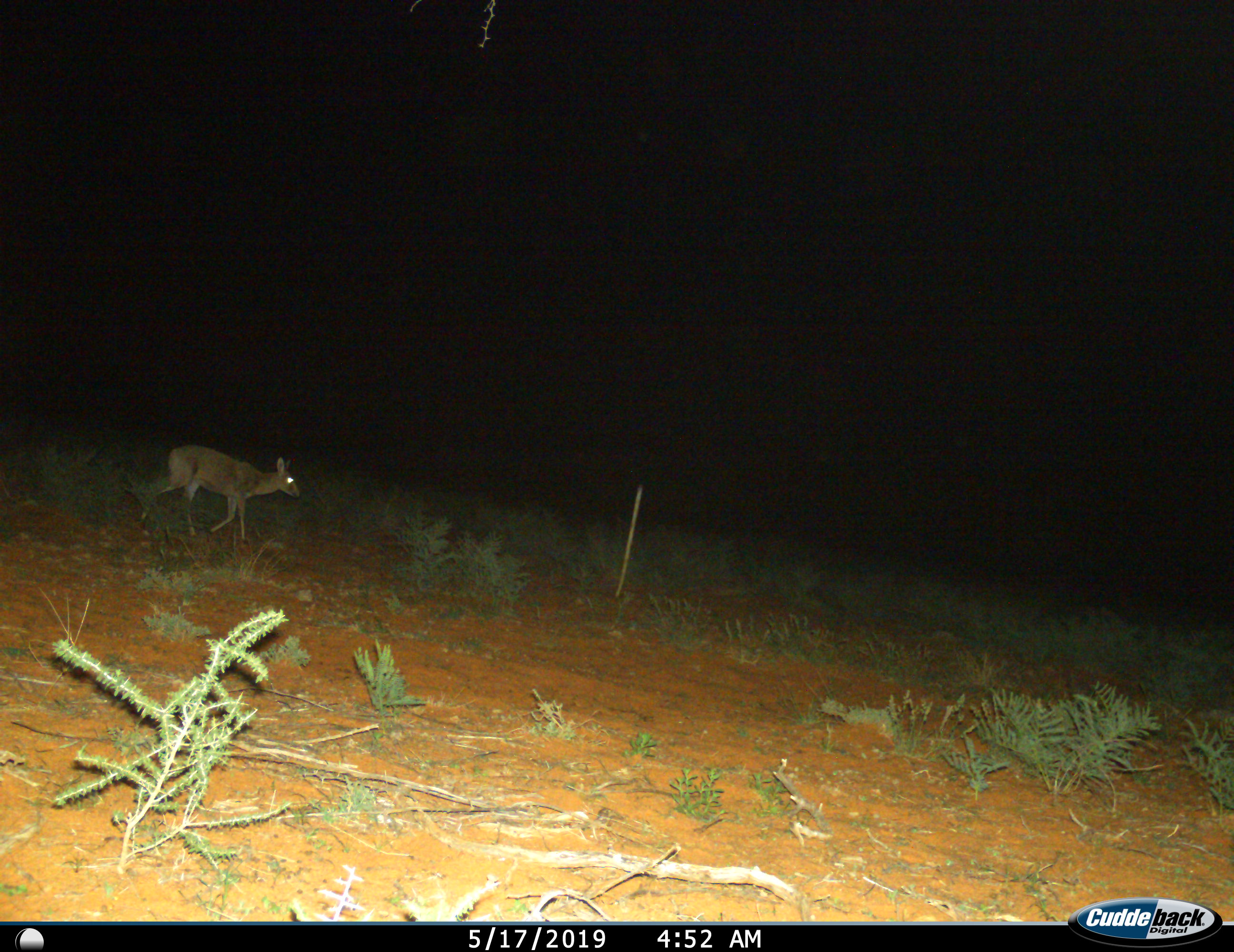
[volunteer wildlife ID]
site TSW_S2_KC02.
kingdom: Animalia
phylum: Chordata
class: Mammalia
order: Artiodactyla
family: Bovidae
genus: Sylvicapra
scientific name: Sylvicapra grimmia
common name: common duiker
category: duikercommongrey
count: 1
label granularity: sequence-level